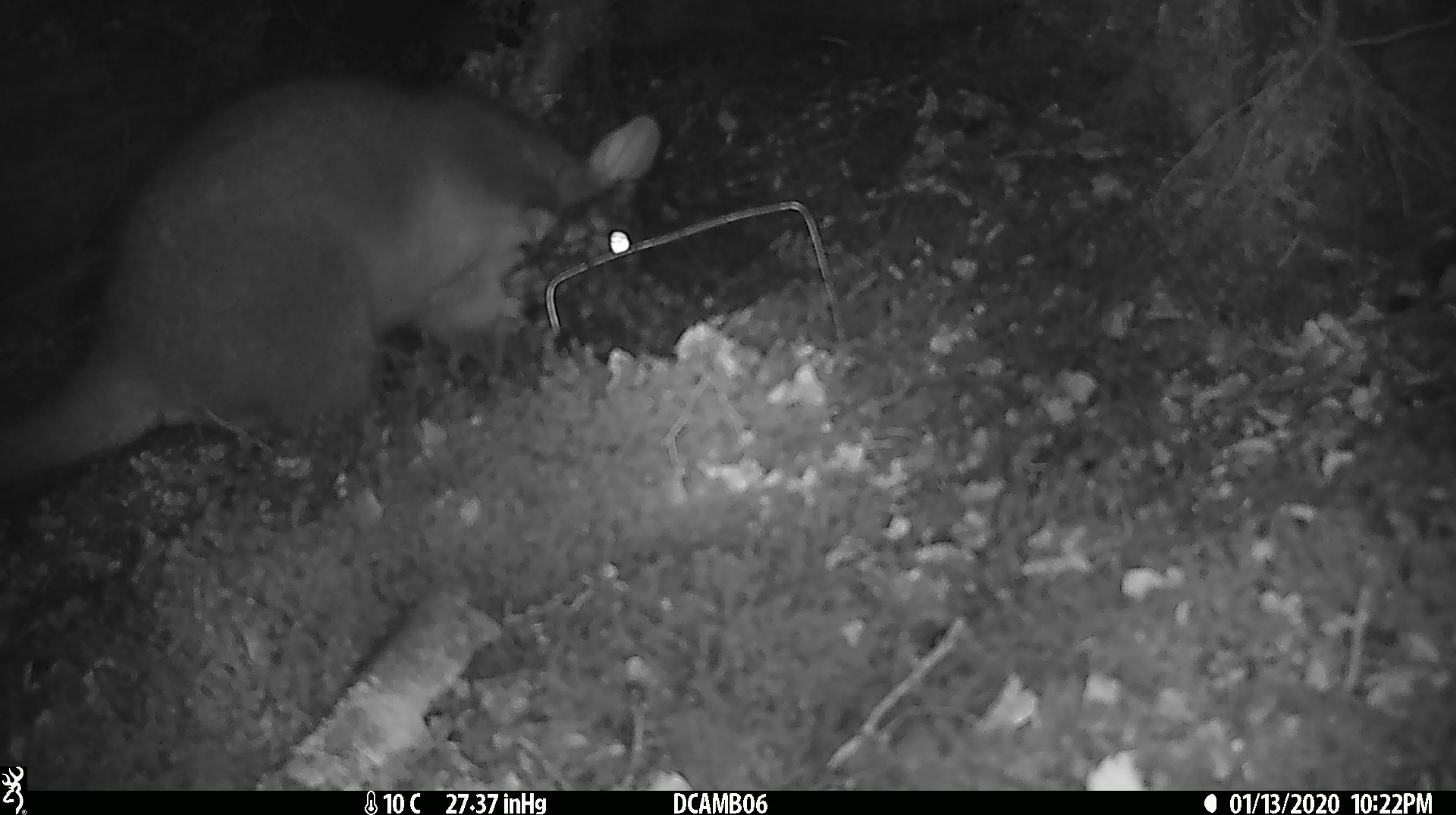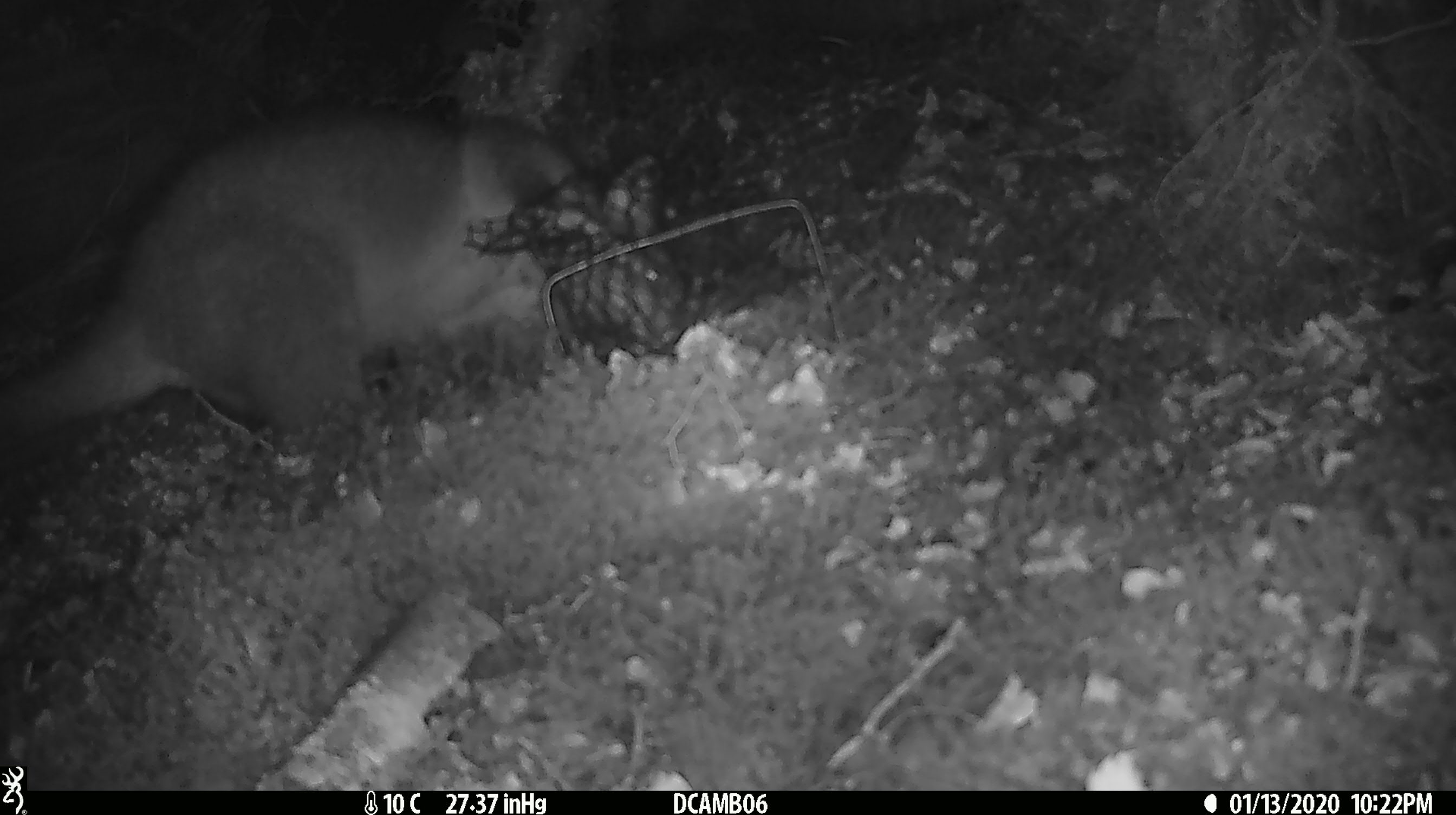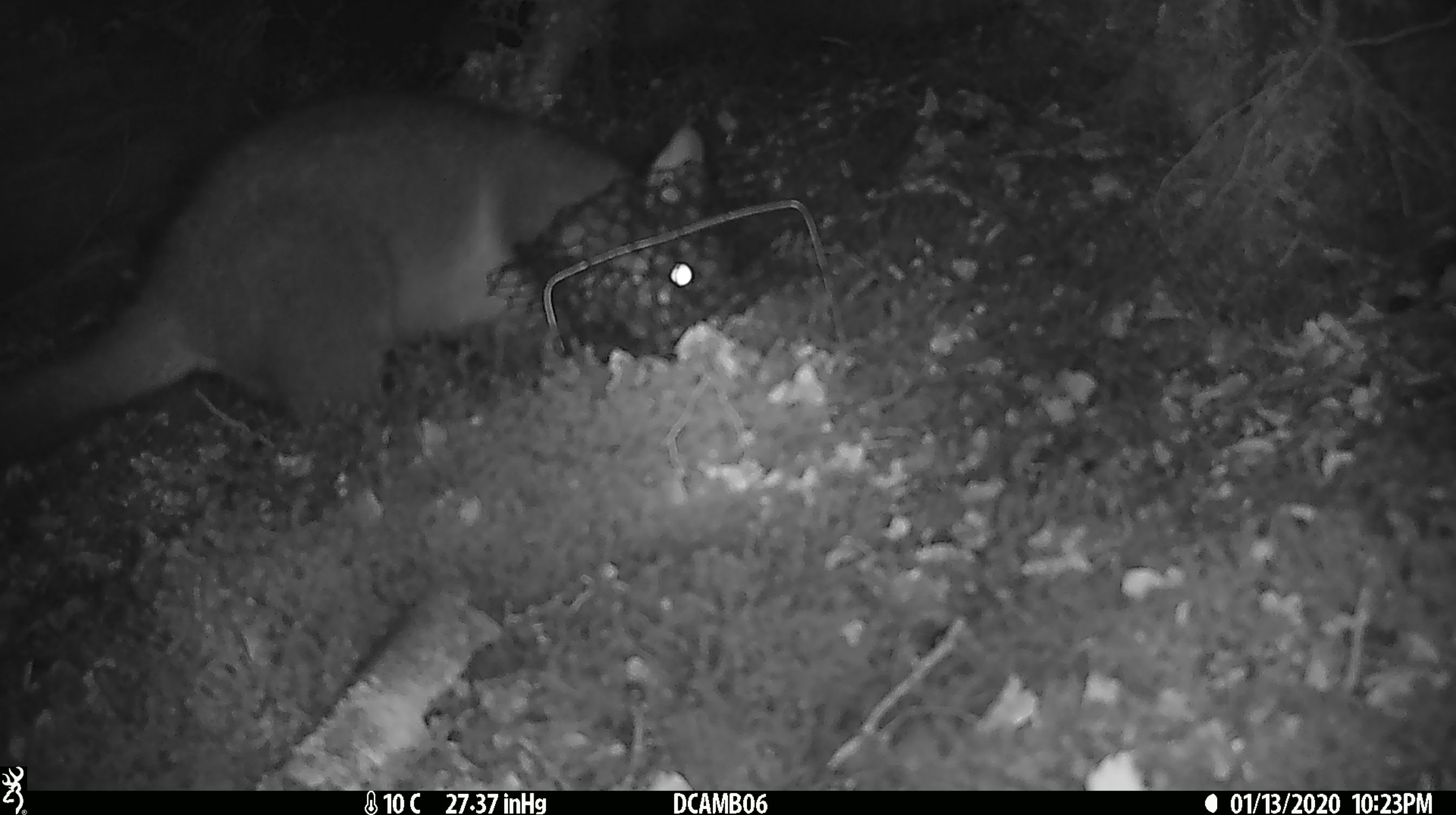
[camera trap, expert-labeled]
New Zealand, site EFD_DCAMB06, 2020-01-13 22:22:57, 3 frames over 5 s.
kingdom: Animalia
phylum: Chordata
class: Mammalia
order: Diprotodontia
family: Phalangeridae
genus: Trichosurus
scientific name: Trichosurus vulpecula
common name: common brushtail possum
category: possum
Possum (common brushtail possum) (Trichosurus vulpecula).